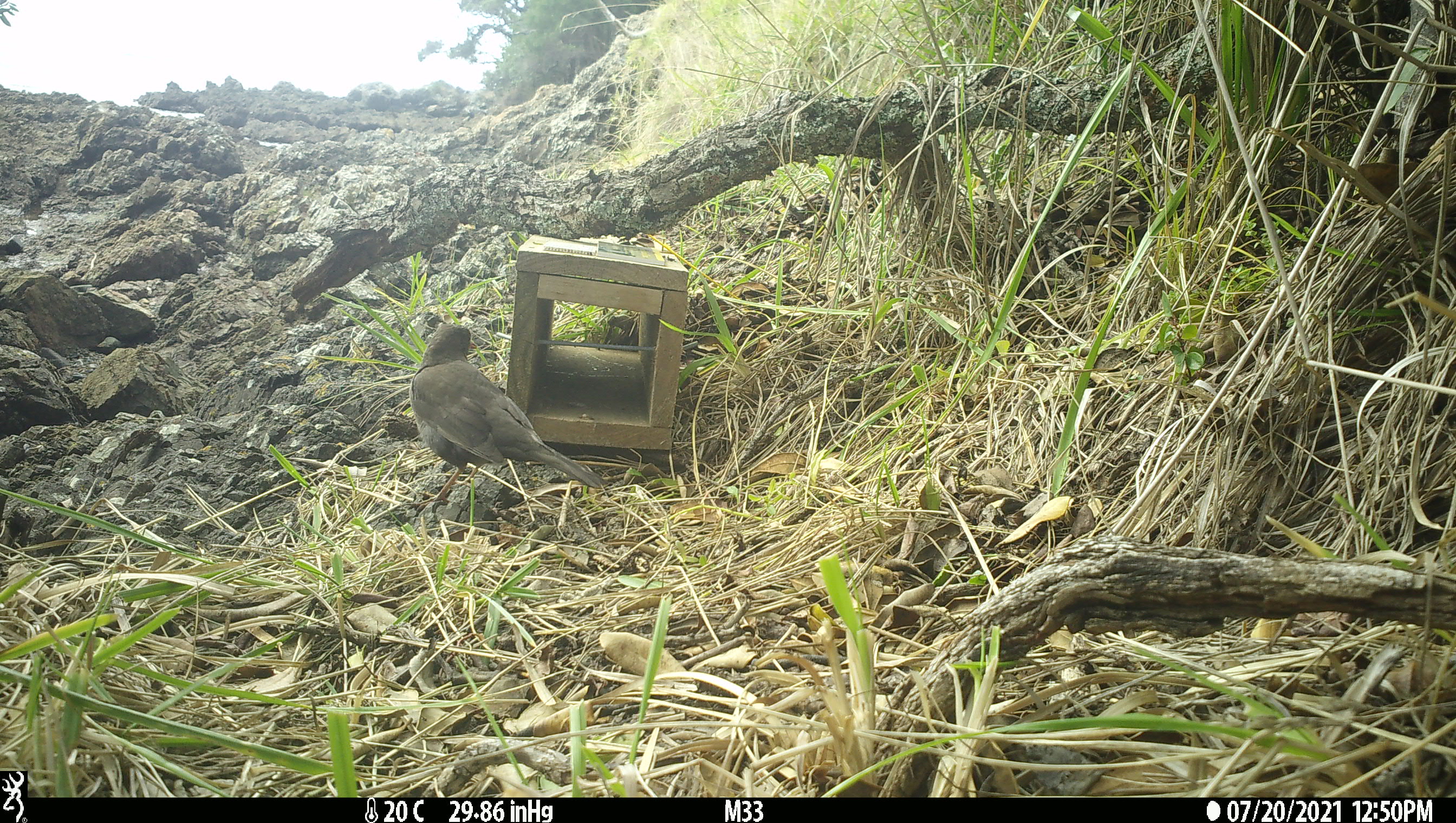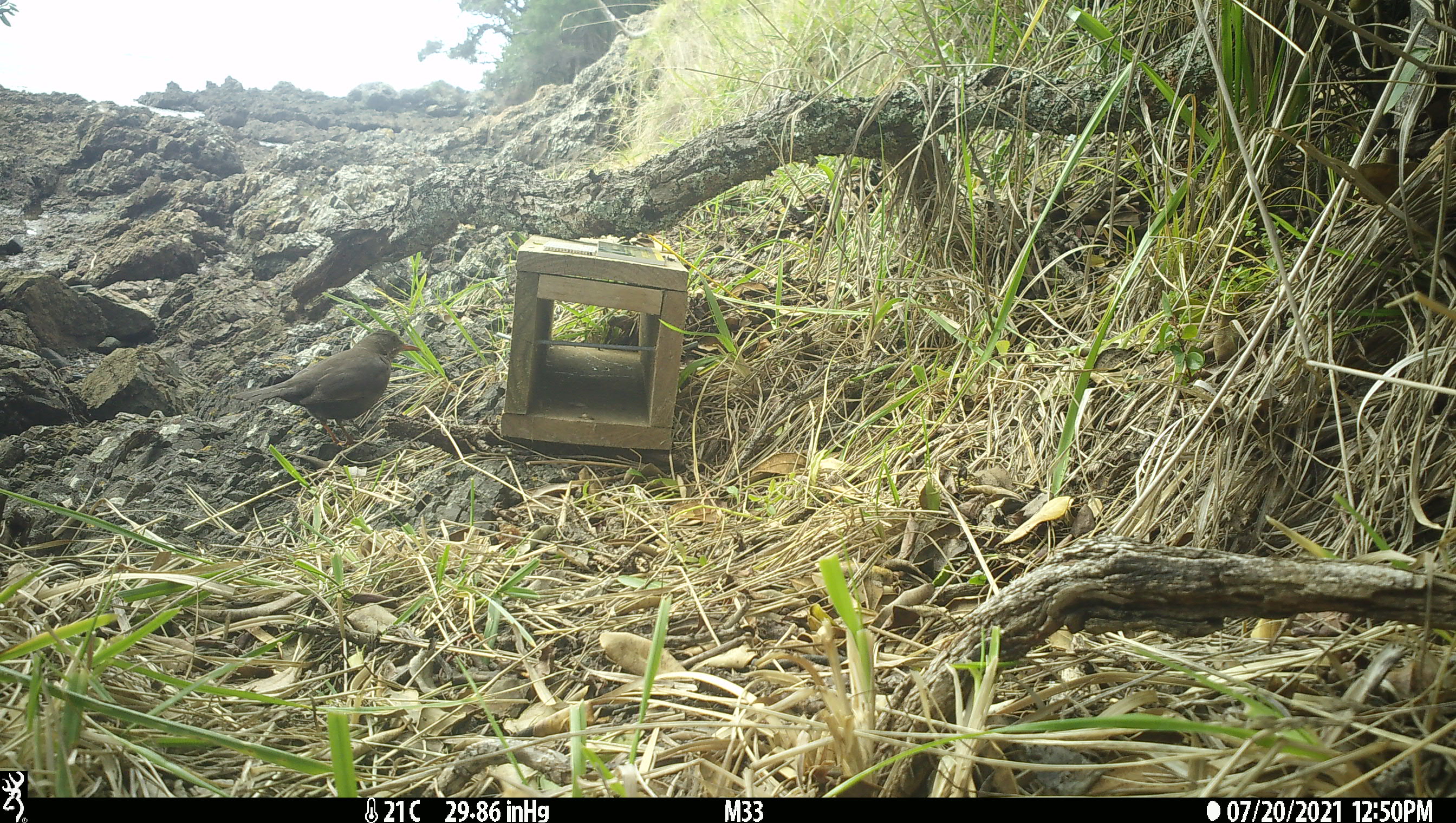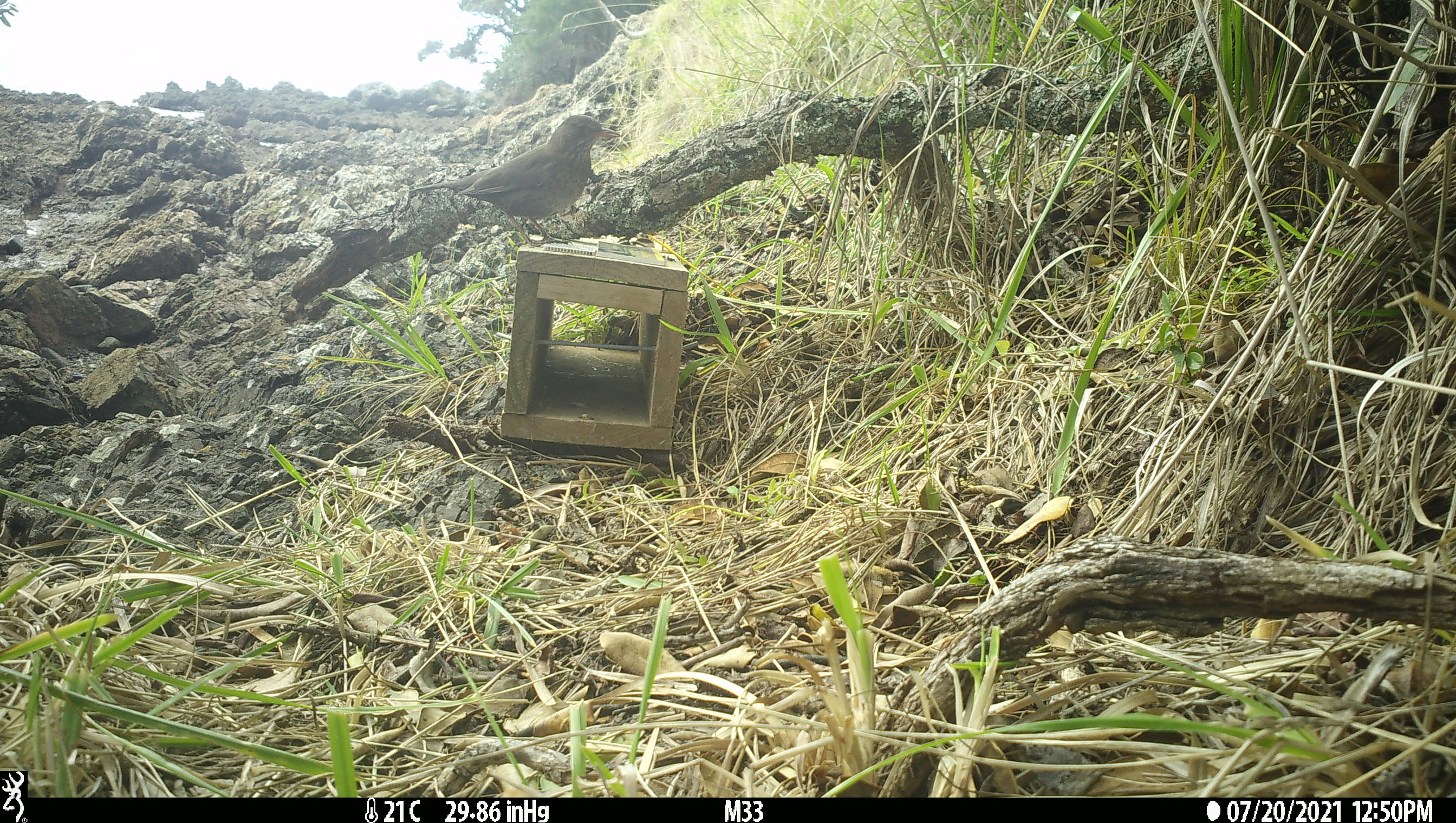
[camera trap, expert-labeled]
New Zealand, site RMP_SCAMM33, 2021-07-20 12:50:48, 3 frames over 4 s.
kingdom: Animalia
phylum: Chordata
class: Aves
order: Passeriformes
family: Turdidae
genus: Turdus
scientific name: Turdus merula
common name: eurasian blackbird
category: blackbird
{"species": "blackbird (eurasian blackbird) (Turdus merula)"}